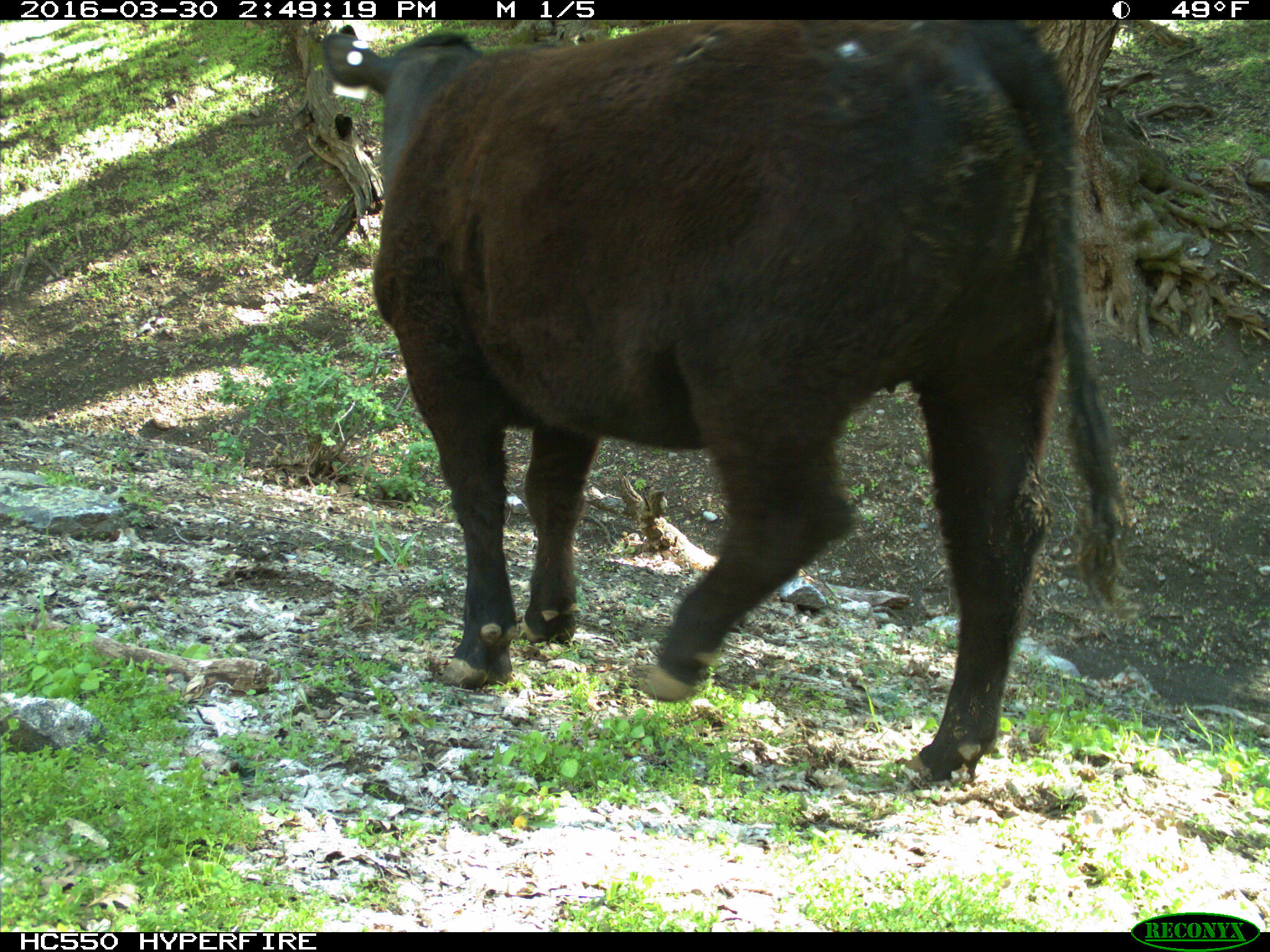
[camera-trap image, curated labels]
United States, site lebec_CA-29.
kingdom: Animalia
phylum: Chordata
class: Mammalia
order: Artiodactyla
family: Bovidae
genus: Bos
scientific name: Bos taurus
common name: domestic cow